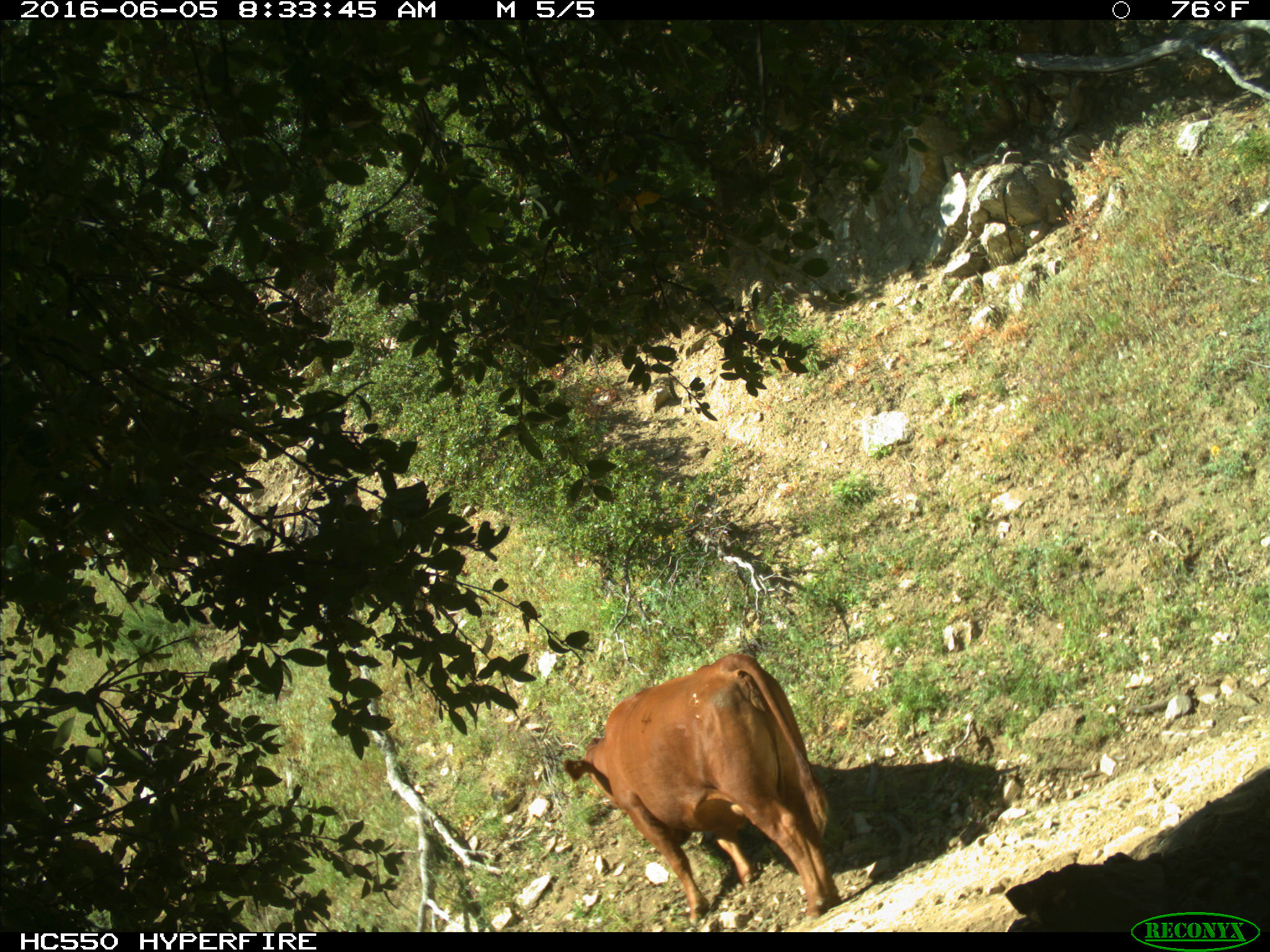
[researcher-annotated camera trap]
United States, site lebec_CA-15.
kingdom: Animalia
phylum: Chordata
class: Mammalia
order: Artiodactyla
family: Bovidae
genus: Bos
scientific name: Bos taurus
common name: domestic cow